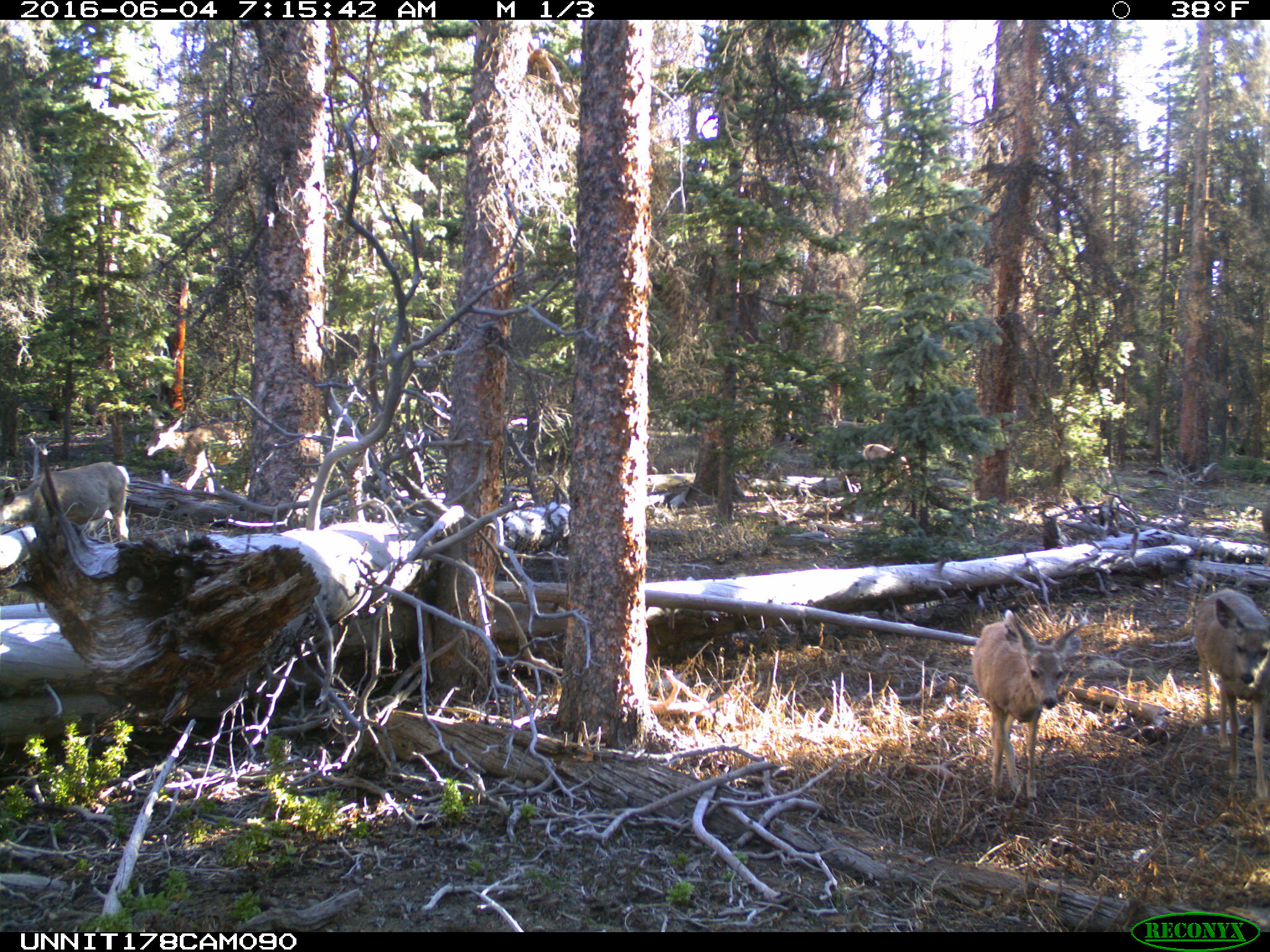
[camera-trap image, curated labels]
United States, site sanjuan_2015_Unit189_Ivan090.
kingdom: Animalia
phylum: Chordata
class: Mammalia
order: Artiodactyla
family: Cervidae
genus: Odocoileus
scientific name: Odocoileus hemionus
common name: mule deer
Odocoileus hemionus (mule deer).